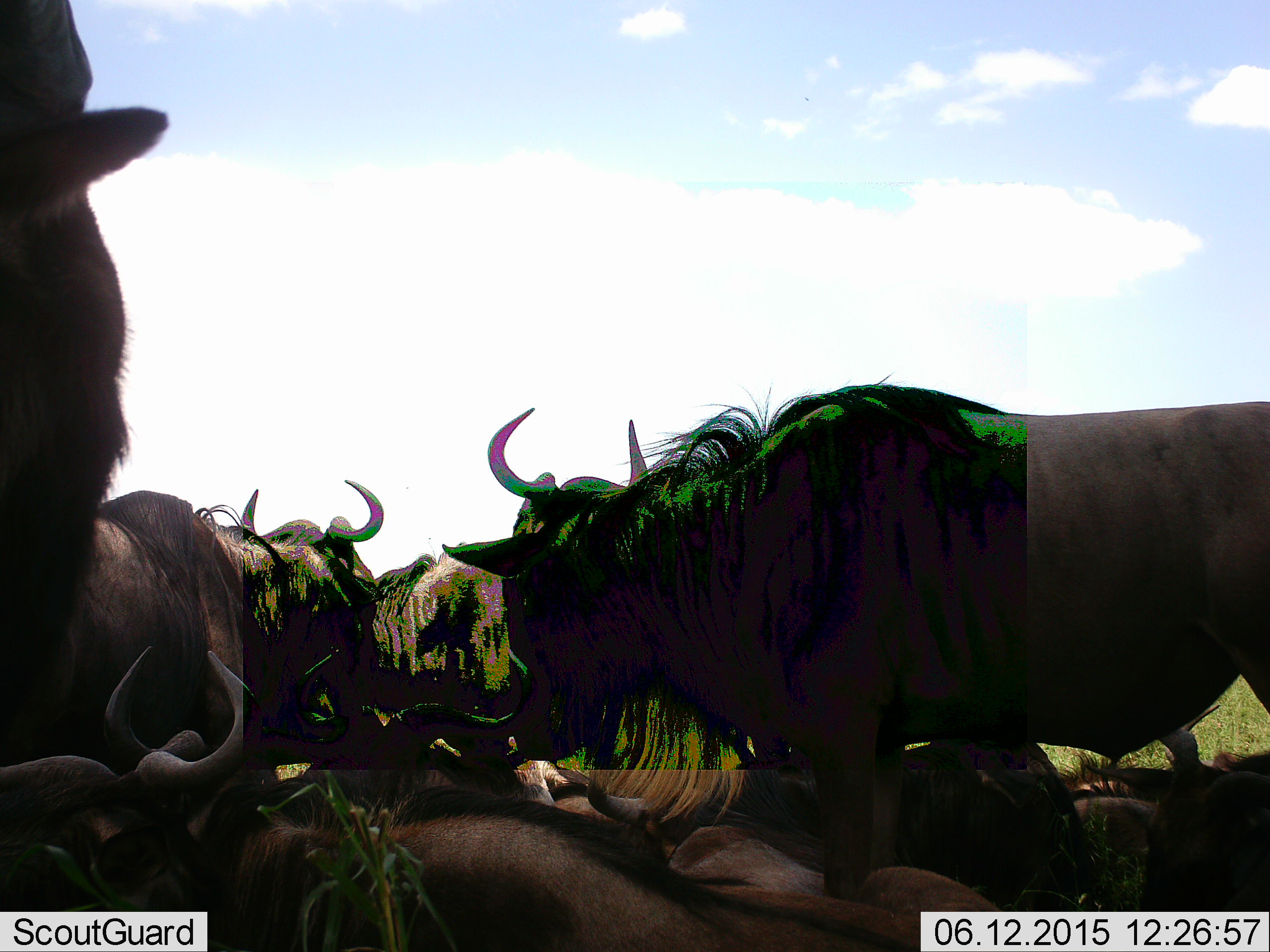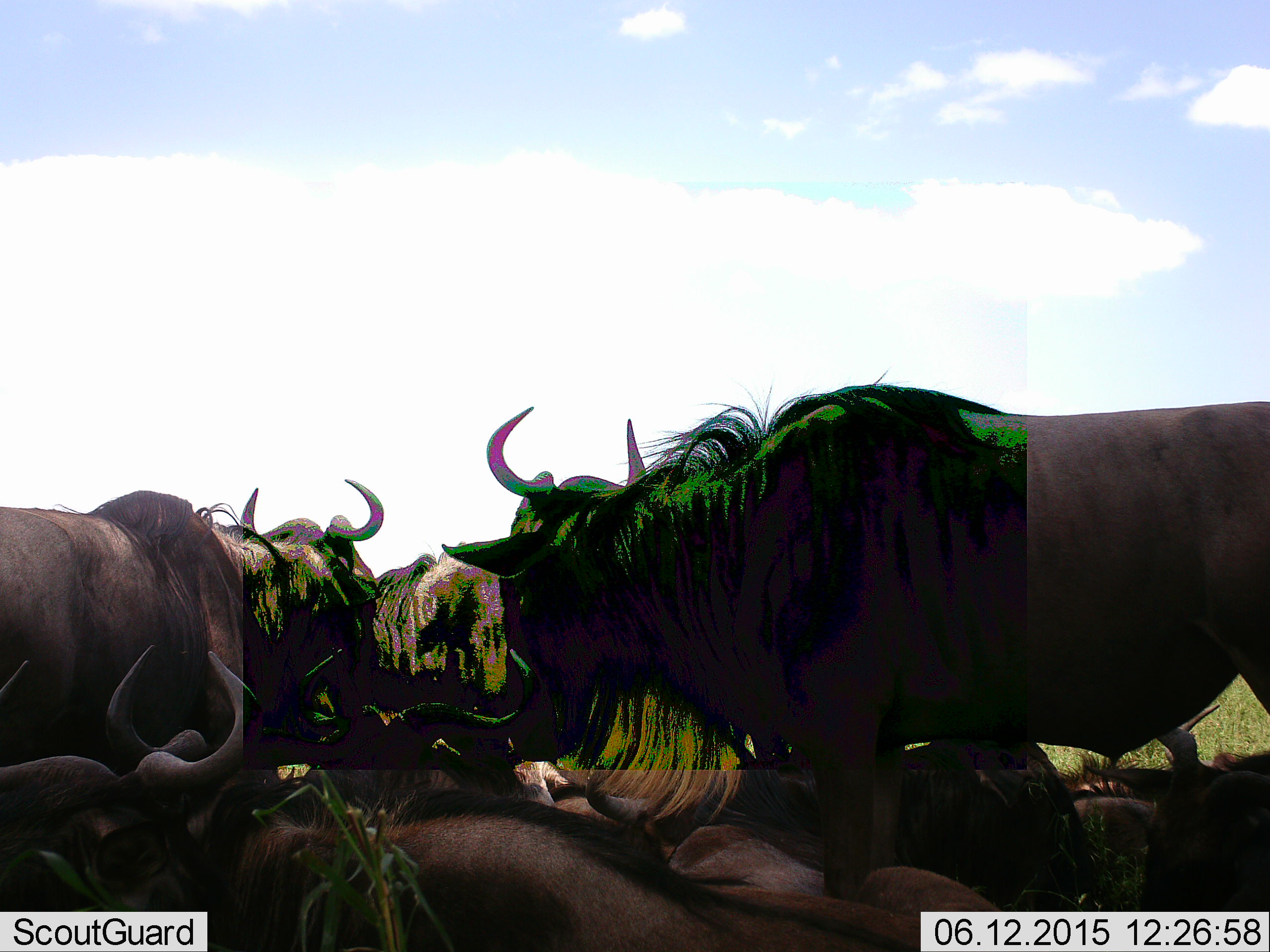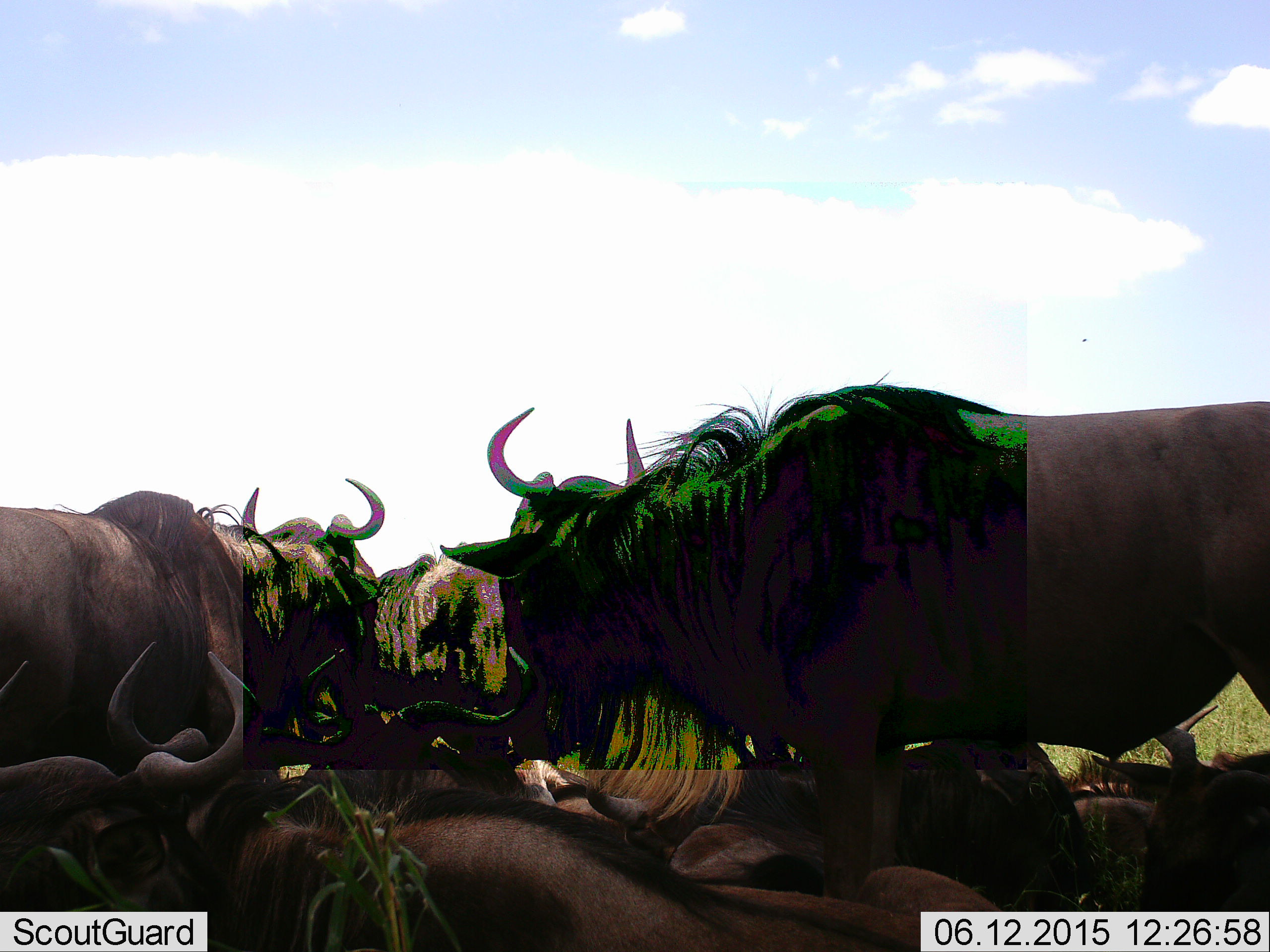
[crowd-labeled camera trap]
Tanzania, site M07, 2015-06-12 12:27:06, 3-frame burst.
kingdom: Animalia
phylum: Chordata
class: Mammalia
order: Artiodactyla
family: Bovidae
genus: Connochaetes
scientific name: Connochaetes taurinus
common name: blue wildebeest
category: wildebeest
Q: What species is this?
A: Wildebeest (blue wildebeest) (Connochaetes taurinus).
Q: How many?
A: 9.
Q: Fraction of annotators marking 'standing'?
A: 90%.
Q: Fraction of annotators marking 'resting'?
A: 90%.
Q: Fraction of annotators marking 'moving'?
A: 10%.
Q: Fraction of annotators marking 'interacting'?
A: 10%.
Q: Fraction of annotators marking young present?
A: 0%.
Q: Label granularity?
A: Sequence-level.